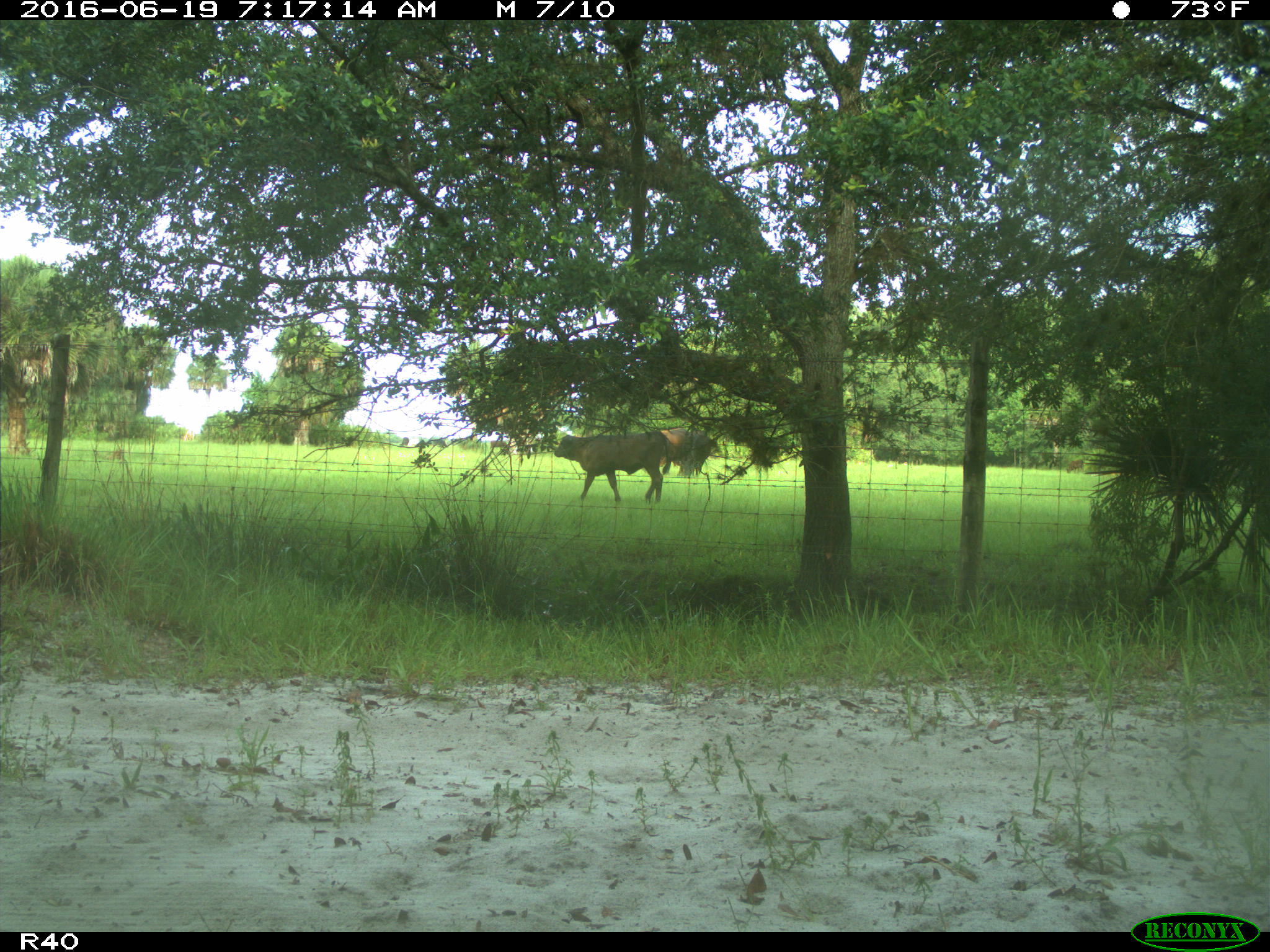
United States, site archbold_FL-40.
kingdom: Animalia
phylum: Chordata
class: Mammalia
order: Artiodactyla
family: Bovidae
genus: Bos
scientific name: Bos taurus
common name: domestic cow